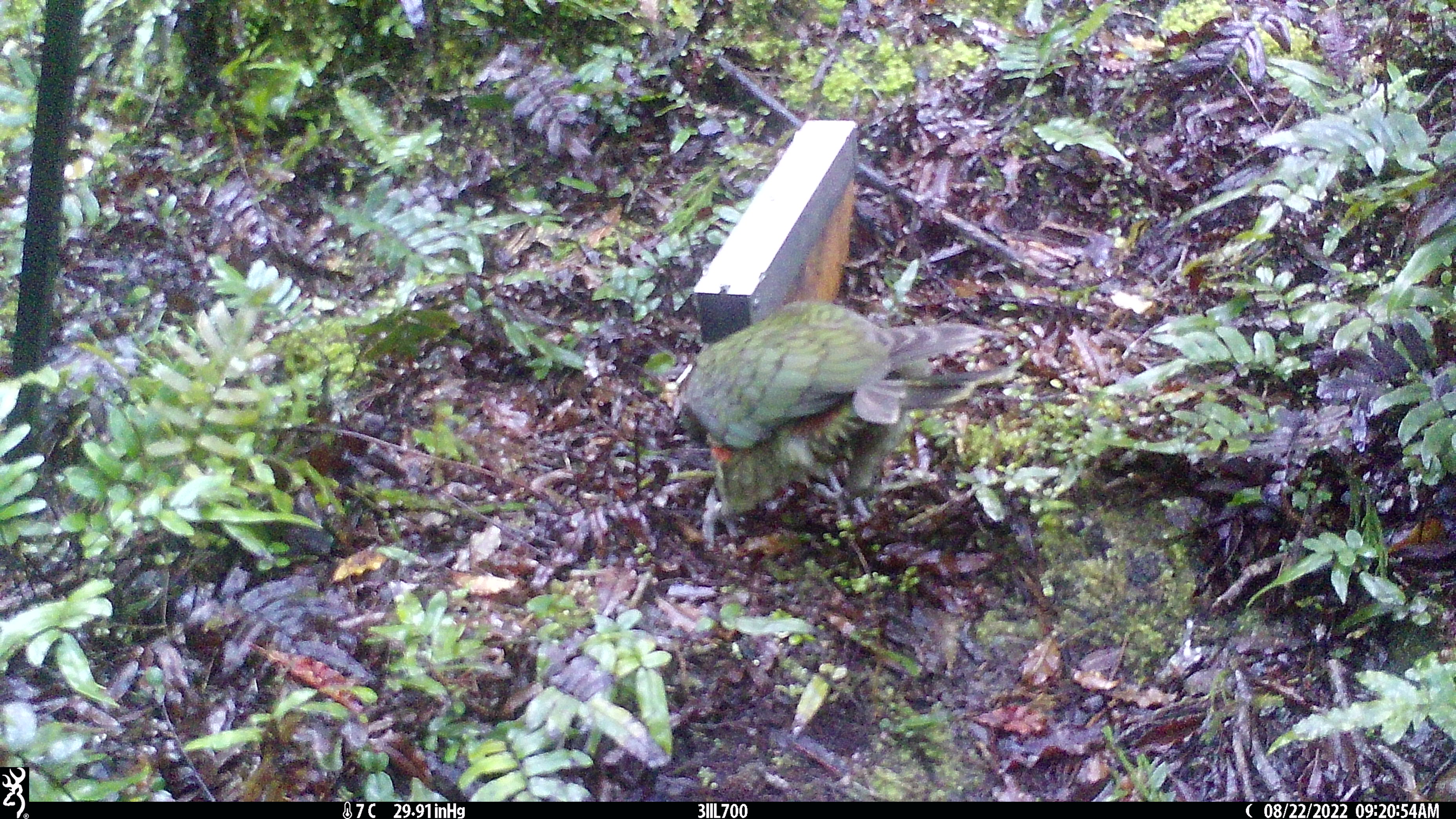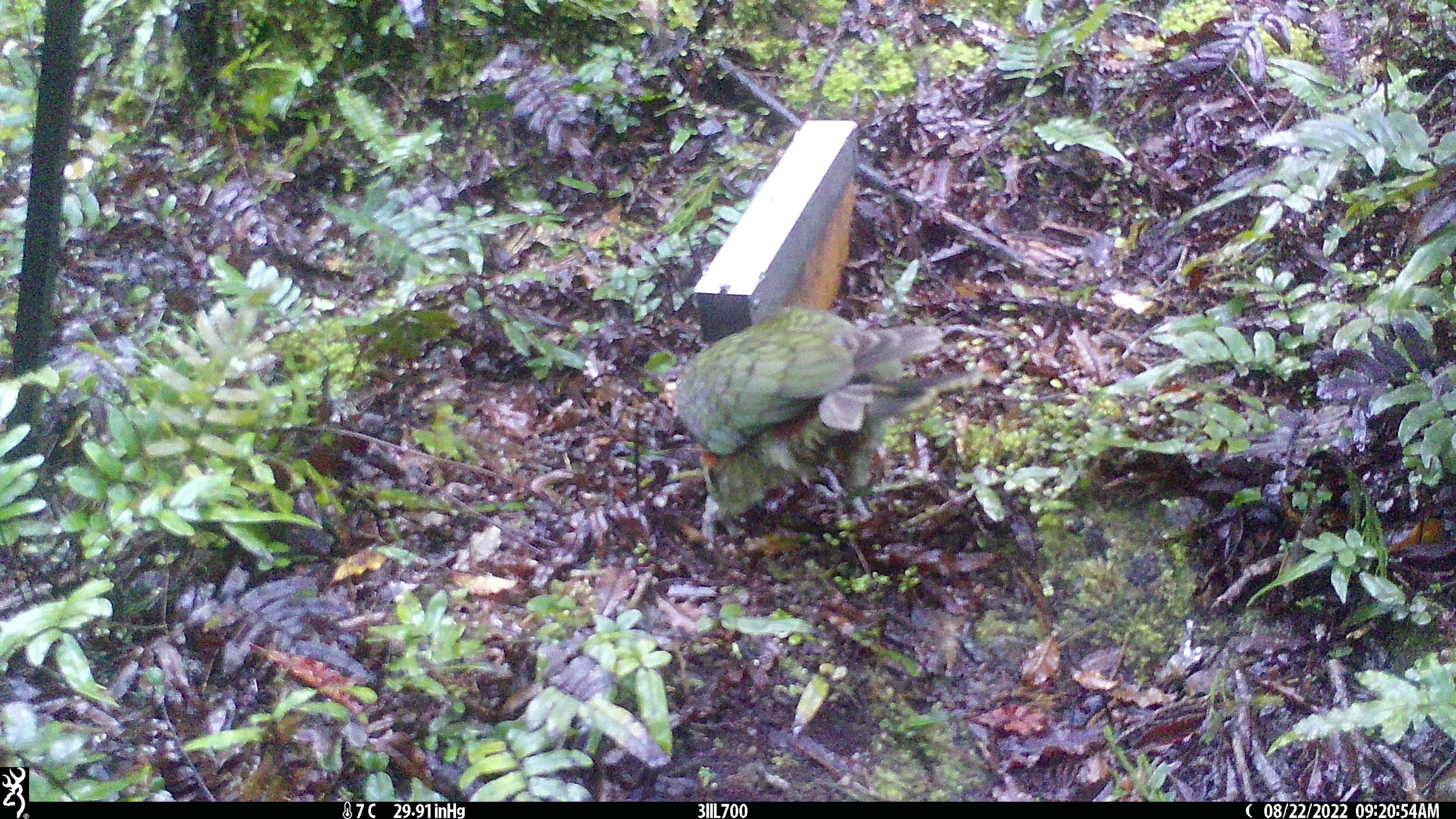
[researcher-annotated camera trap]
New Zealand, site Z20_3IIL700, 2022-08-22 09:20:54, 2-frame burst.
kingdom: Animalia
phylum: Chordata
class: Aves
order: Psittaciformes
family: Strigopidae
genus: Nestor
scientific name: Nestor notabilis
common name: kea